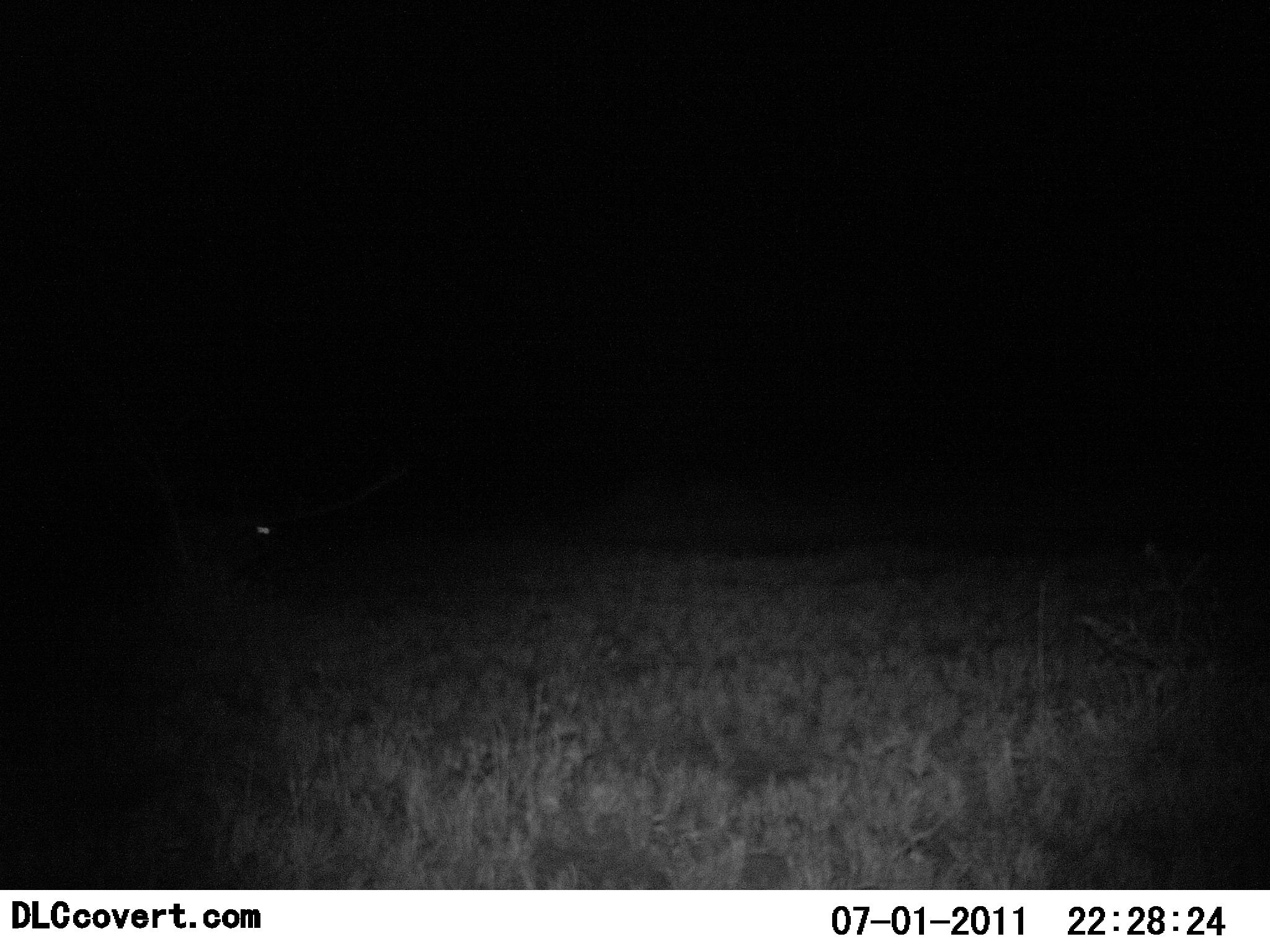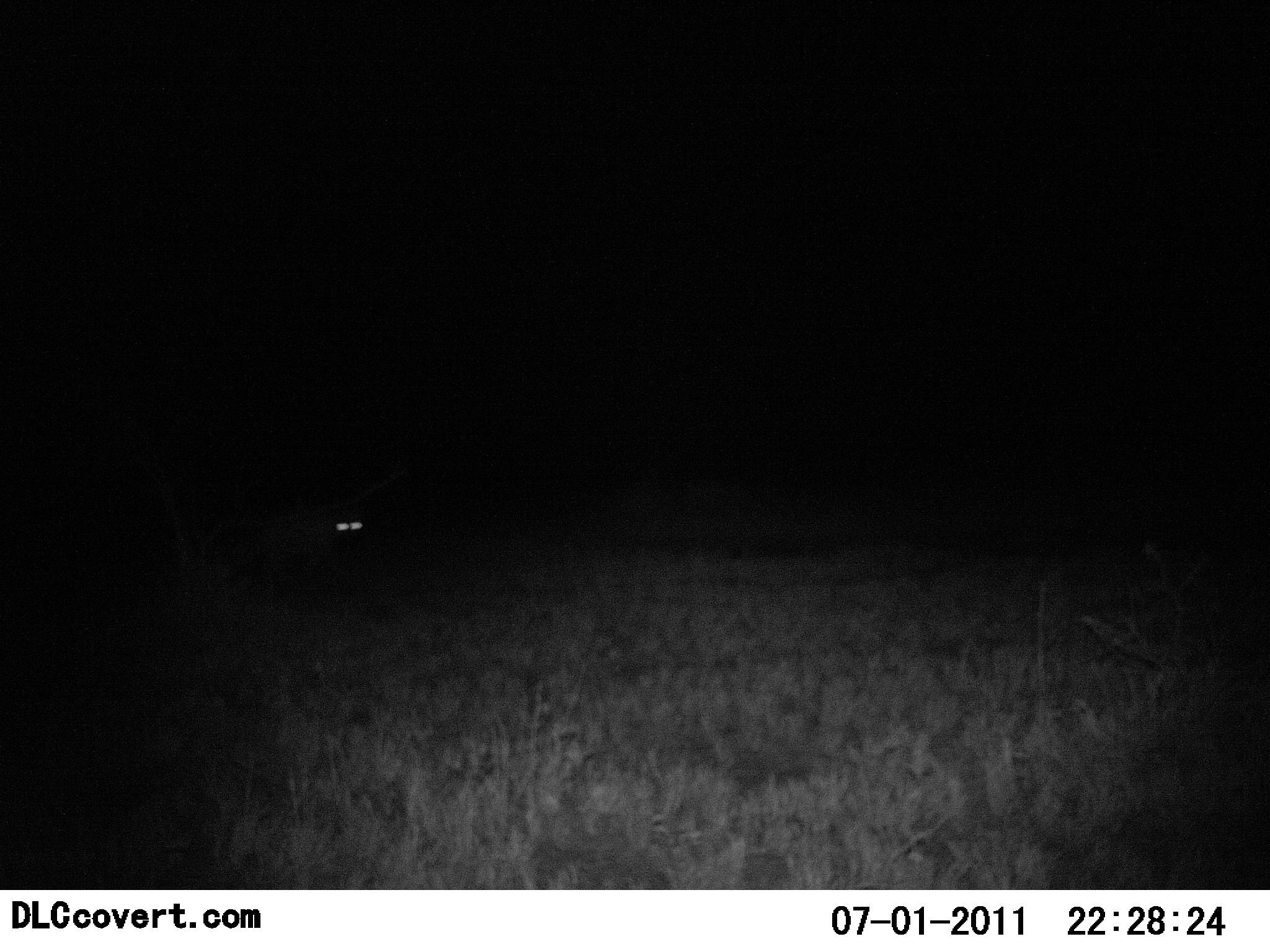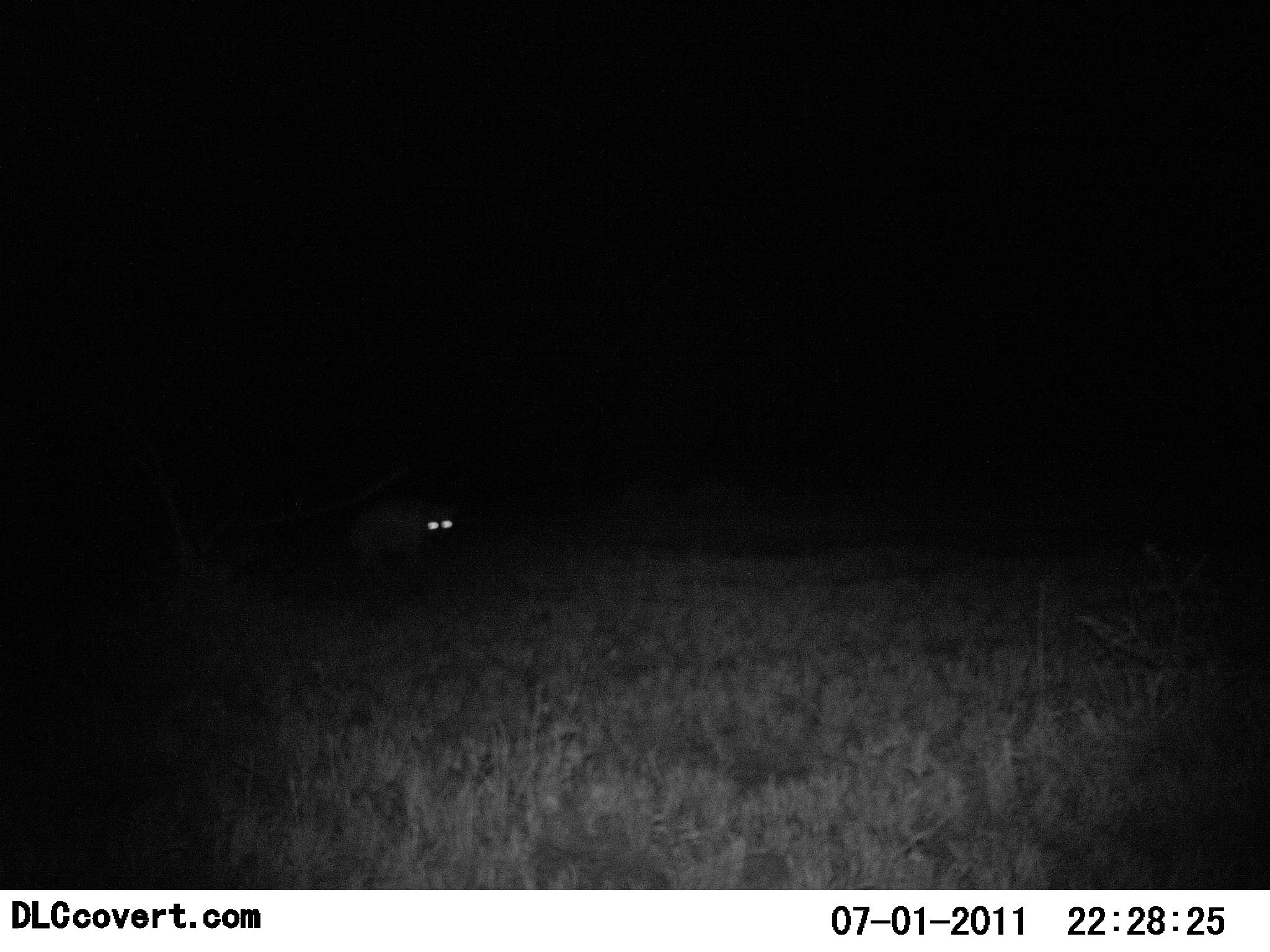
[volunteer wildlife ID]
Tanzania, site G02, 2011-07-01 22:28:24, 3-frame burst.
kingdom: Animalia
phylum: Chordata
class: Mammalia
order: Carnivora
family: Hyaenidae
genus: Crocuta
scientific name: Crocuta crocuta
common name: spotted hyena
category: hyenaspotted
Hyenaspotted (spotted hyena) (Crocuta crocuta), count 1. Behavior (volunteer vote fractions): standing 0%, resting 0%, moving 100%, interacting 0%. Young present (vote fraction): 0%. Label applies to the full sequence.